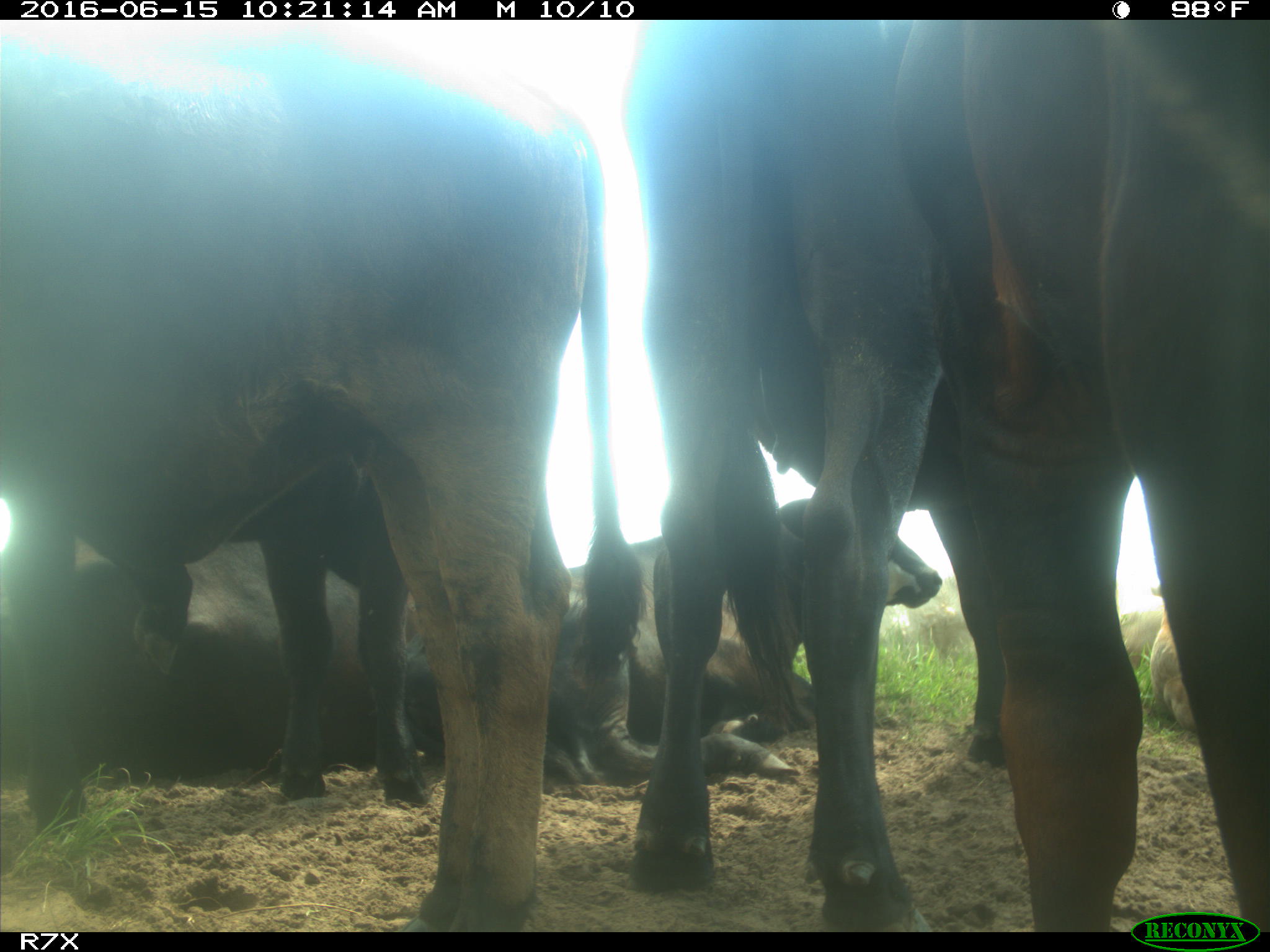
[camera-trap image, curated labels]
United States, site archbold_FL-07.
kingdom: Animalia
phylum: Chordata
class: Mammalia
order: Artiodactyla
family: Bovidae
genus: Bos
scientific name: Bos taurus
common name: domestic cow